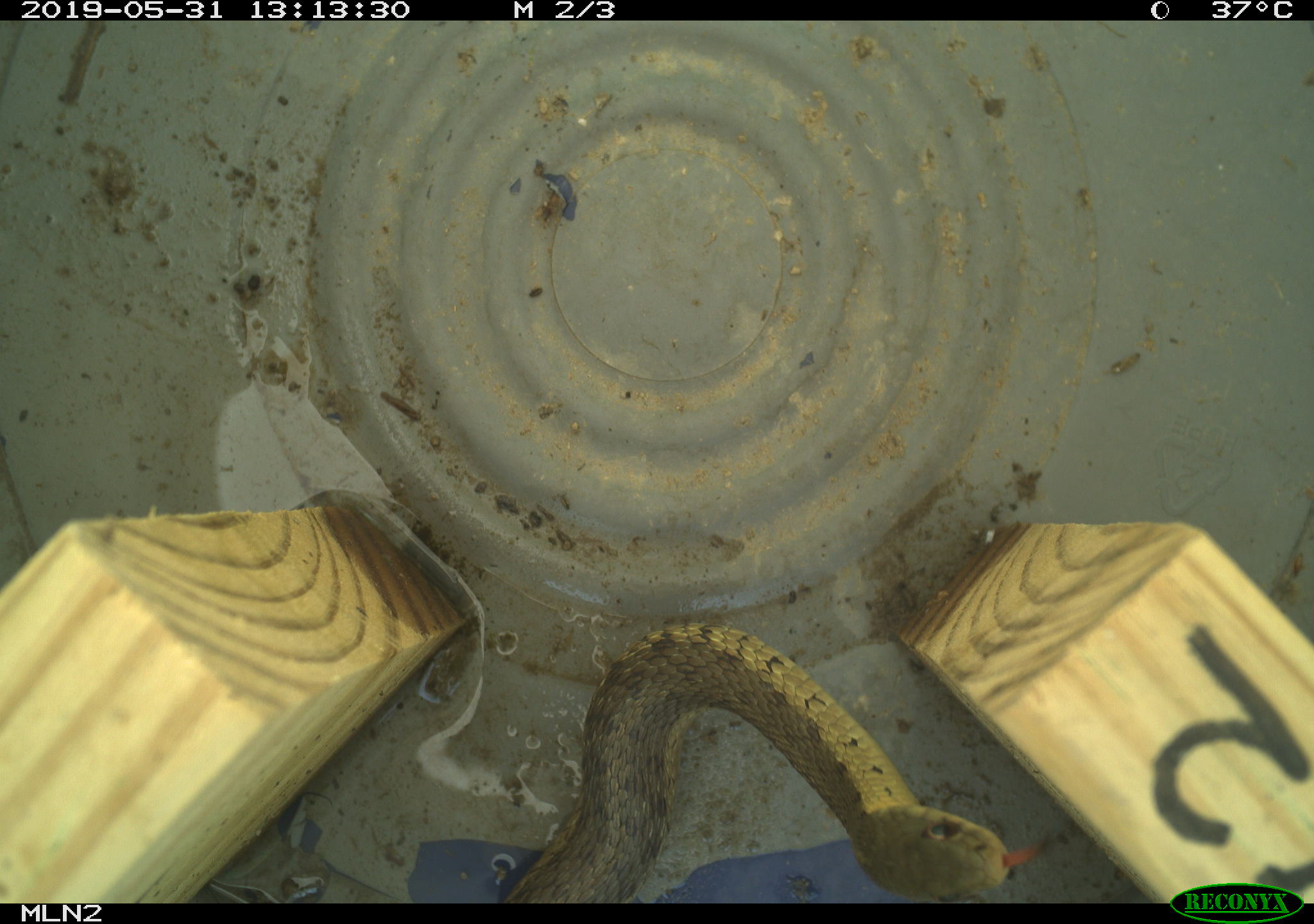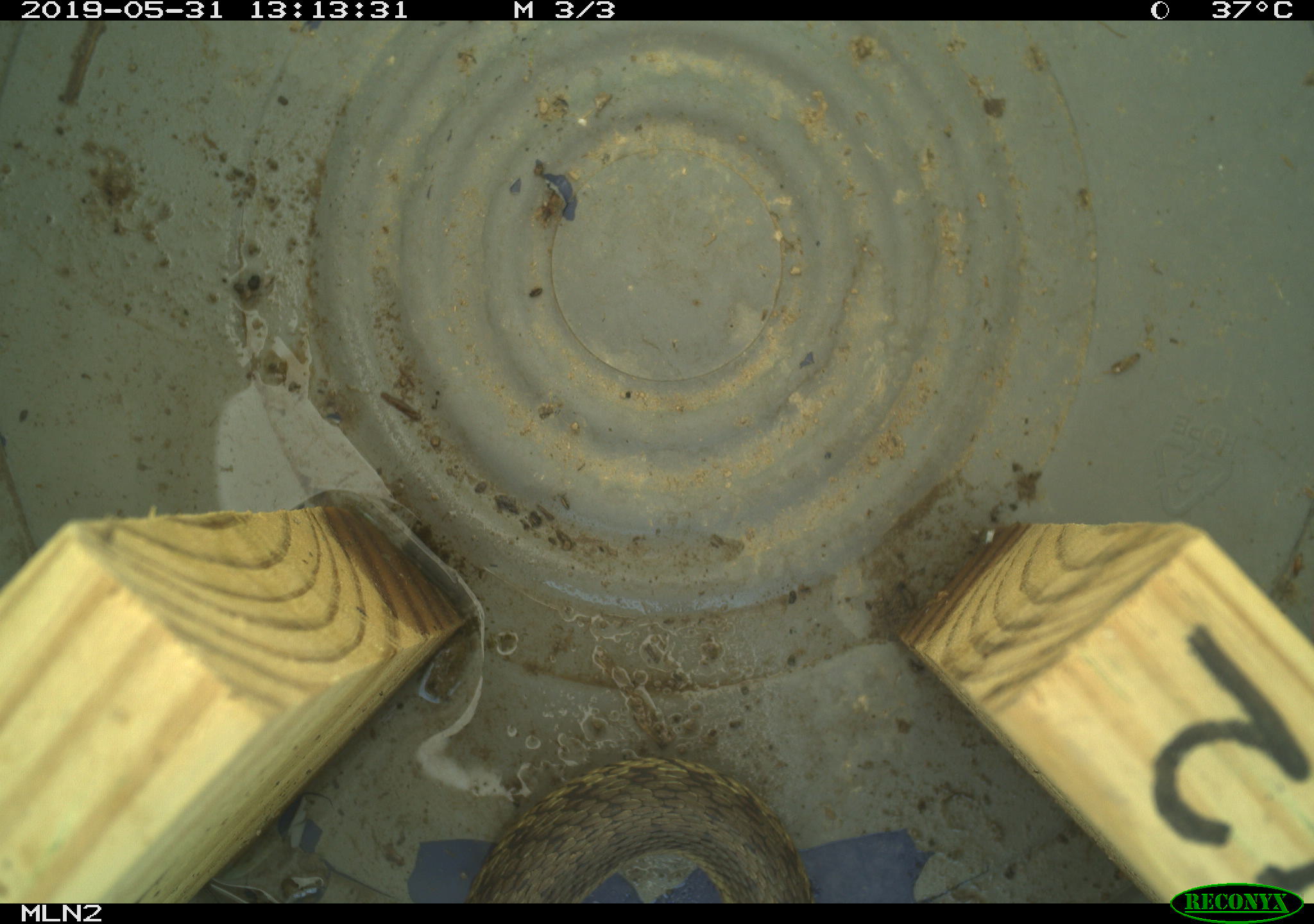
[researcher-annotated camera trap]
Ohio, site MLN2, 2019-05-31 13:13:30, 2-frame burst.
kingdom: Animalia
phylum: Chordata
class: Reptilia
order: Squamata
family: Colubridae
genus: Thamnophis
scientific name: Thamnophis sirtalis sirtalis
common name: eastern gartersnake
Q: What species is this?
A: Eastern gartersnake (Thamnophis sirtalis sirtalis).